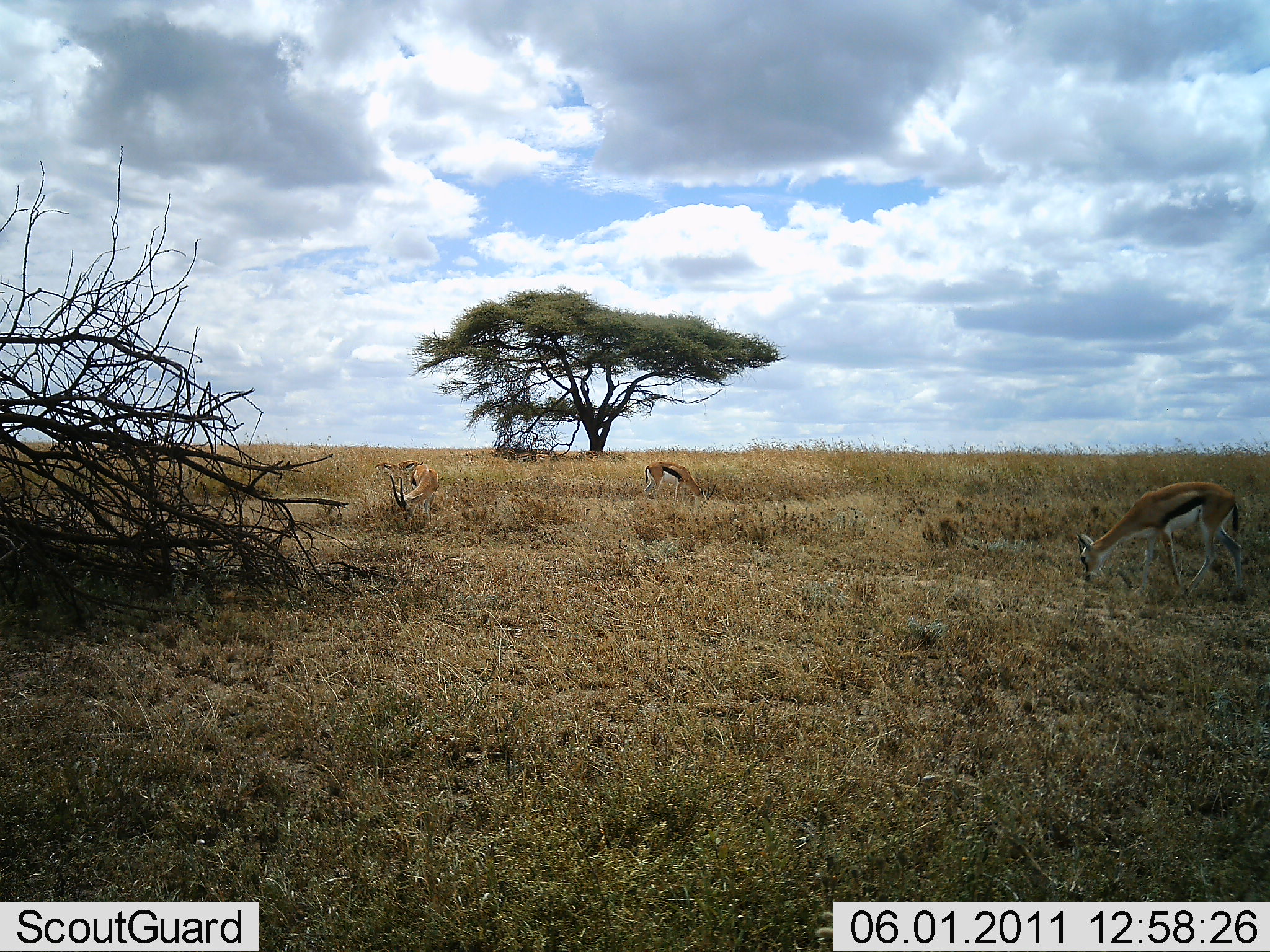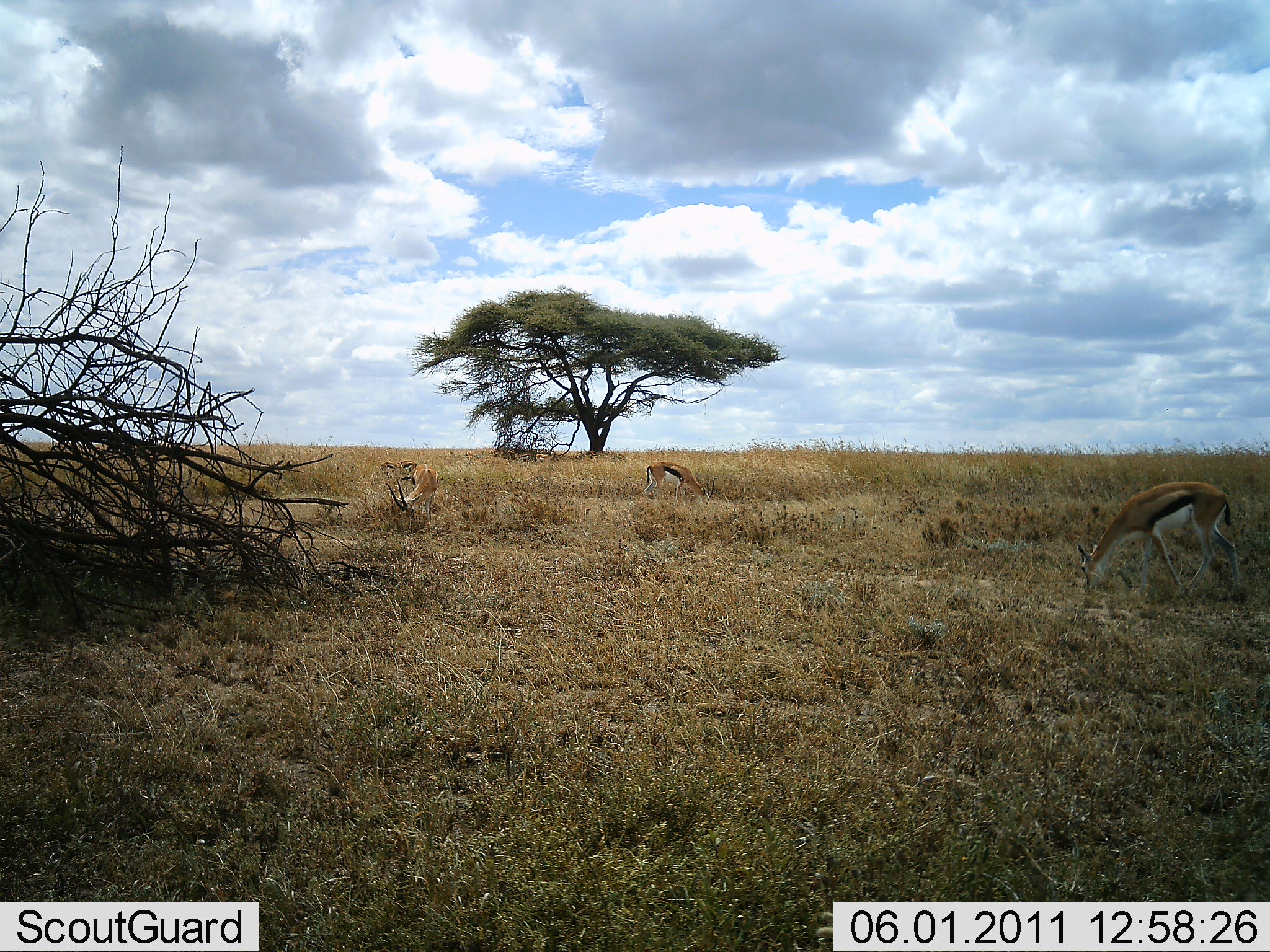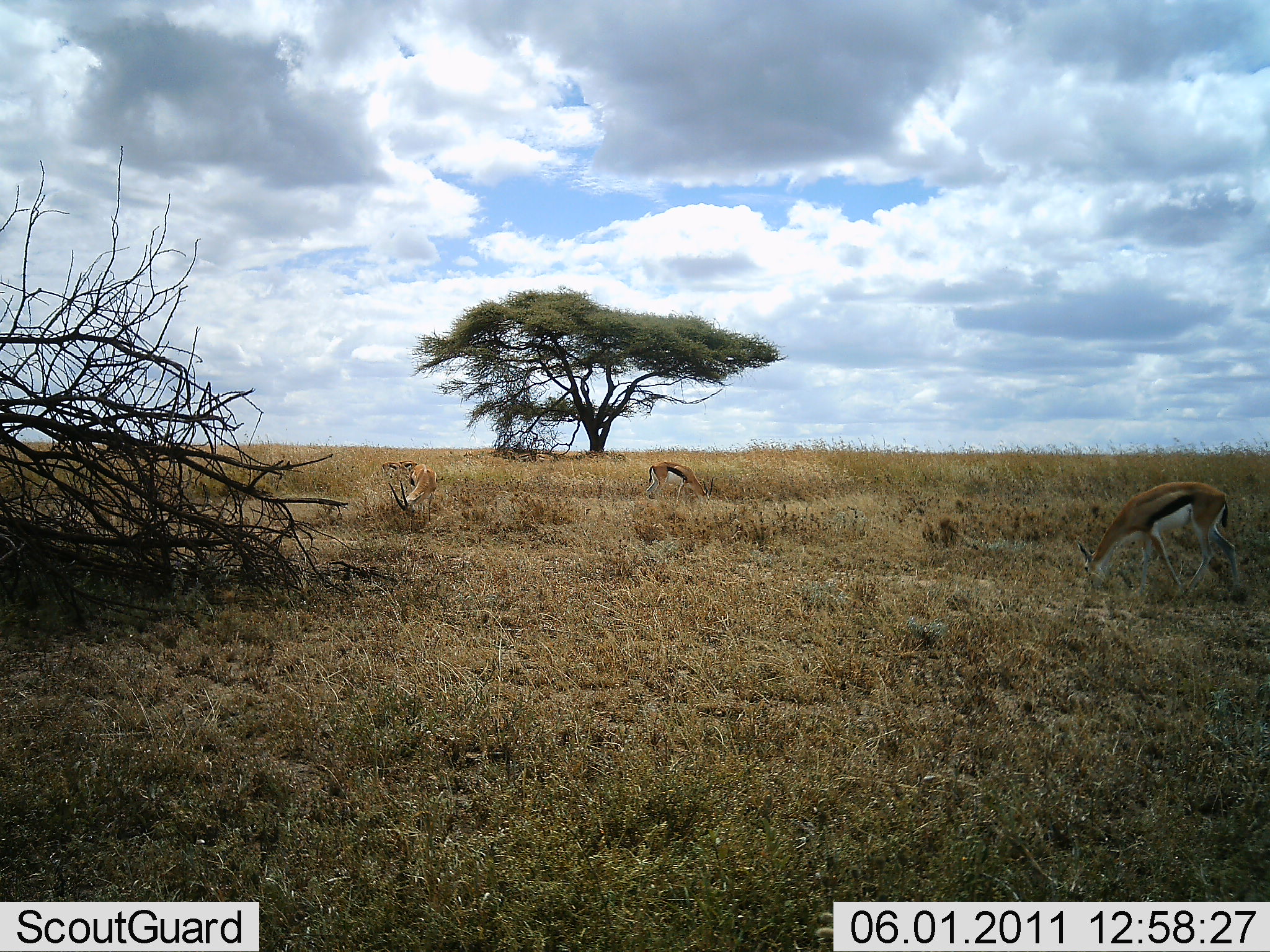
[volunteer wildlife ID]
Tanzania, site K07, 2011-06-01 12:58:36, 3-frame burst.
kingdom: Animalia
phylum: Chordata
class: Mammalia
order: Artiodactyla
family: Bovidae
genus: Eudorcas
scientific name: Eudorcas thomsonii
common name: thomson's gazelle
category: gazellethomsons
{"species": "gazellethomsons (thomson's gazelle) (Eudorcas thomsonii)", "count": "3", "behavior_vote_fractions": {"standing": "17%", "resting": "0%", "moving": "8%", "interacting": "0%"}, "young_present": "0%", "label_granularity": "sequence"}